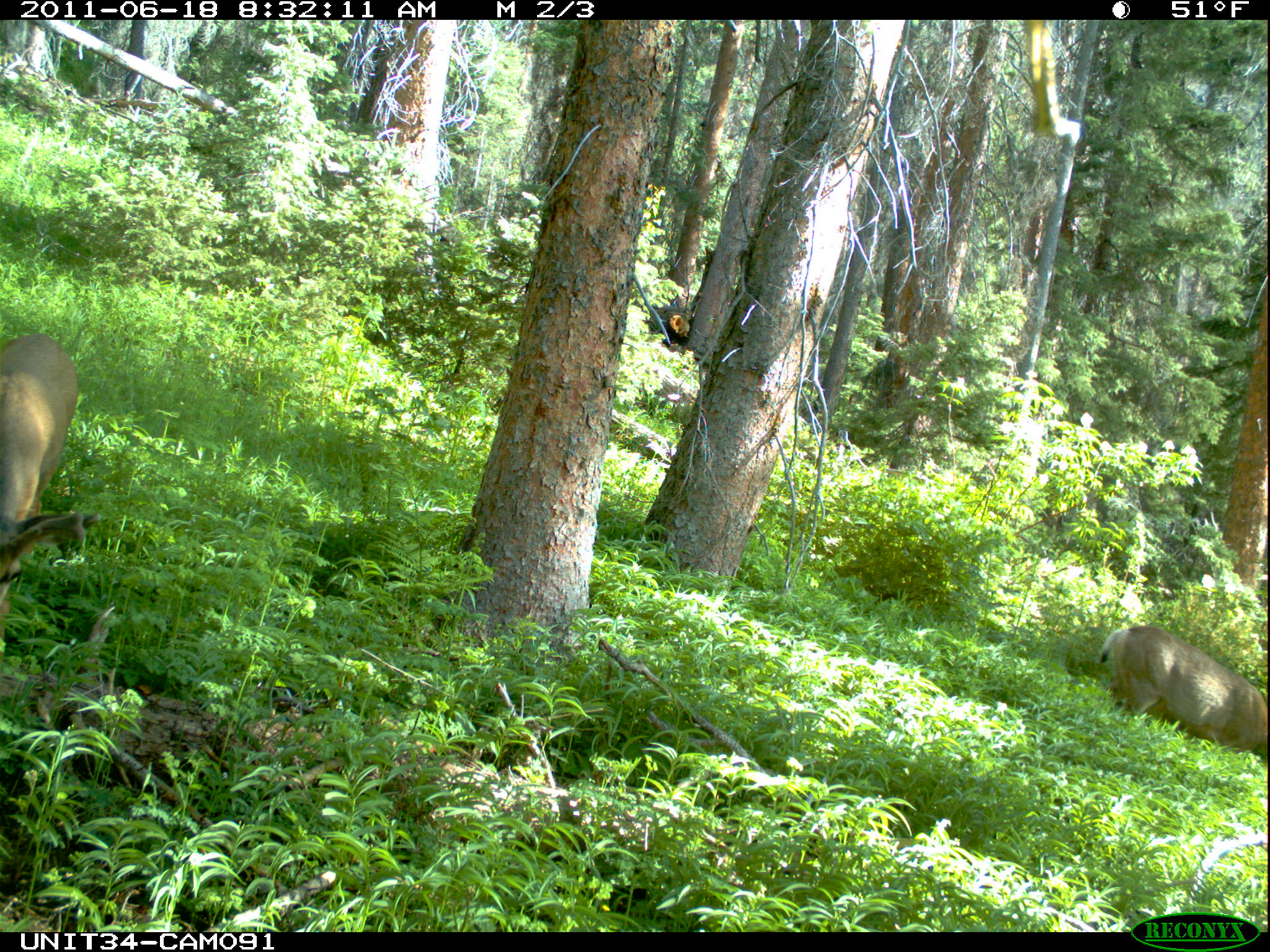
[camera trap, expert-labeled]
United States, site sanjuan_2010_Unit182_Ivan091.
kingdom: Animalia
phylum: Chordata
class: Mammalia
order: Artiodactyla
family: Cervidae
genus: Odocoileus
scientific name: Odocoileus hemionus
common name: mule deer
Odocoileus hemionus (mule deer).